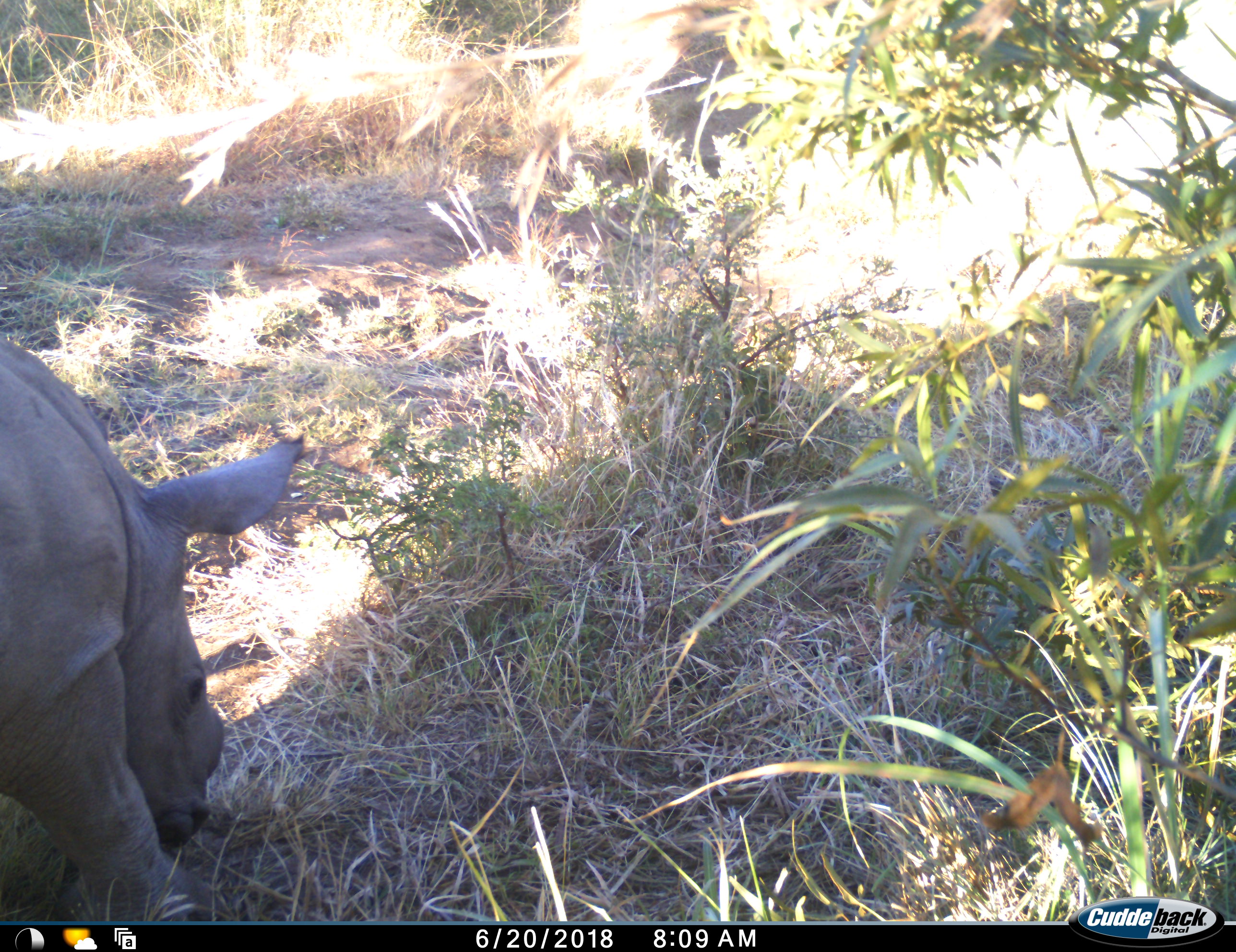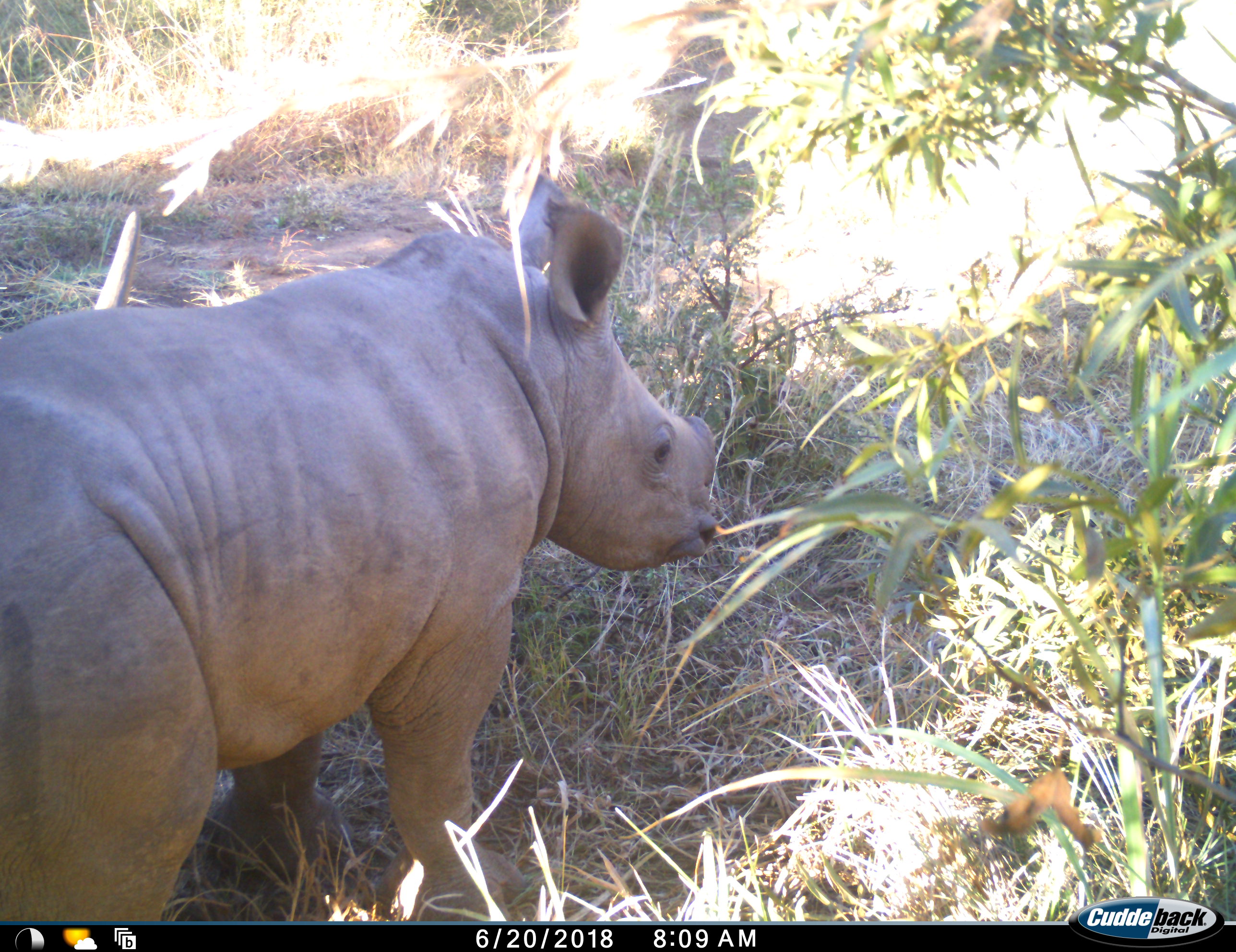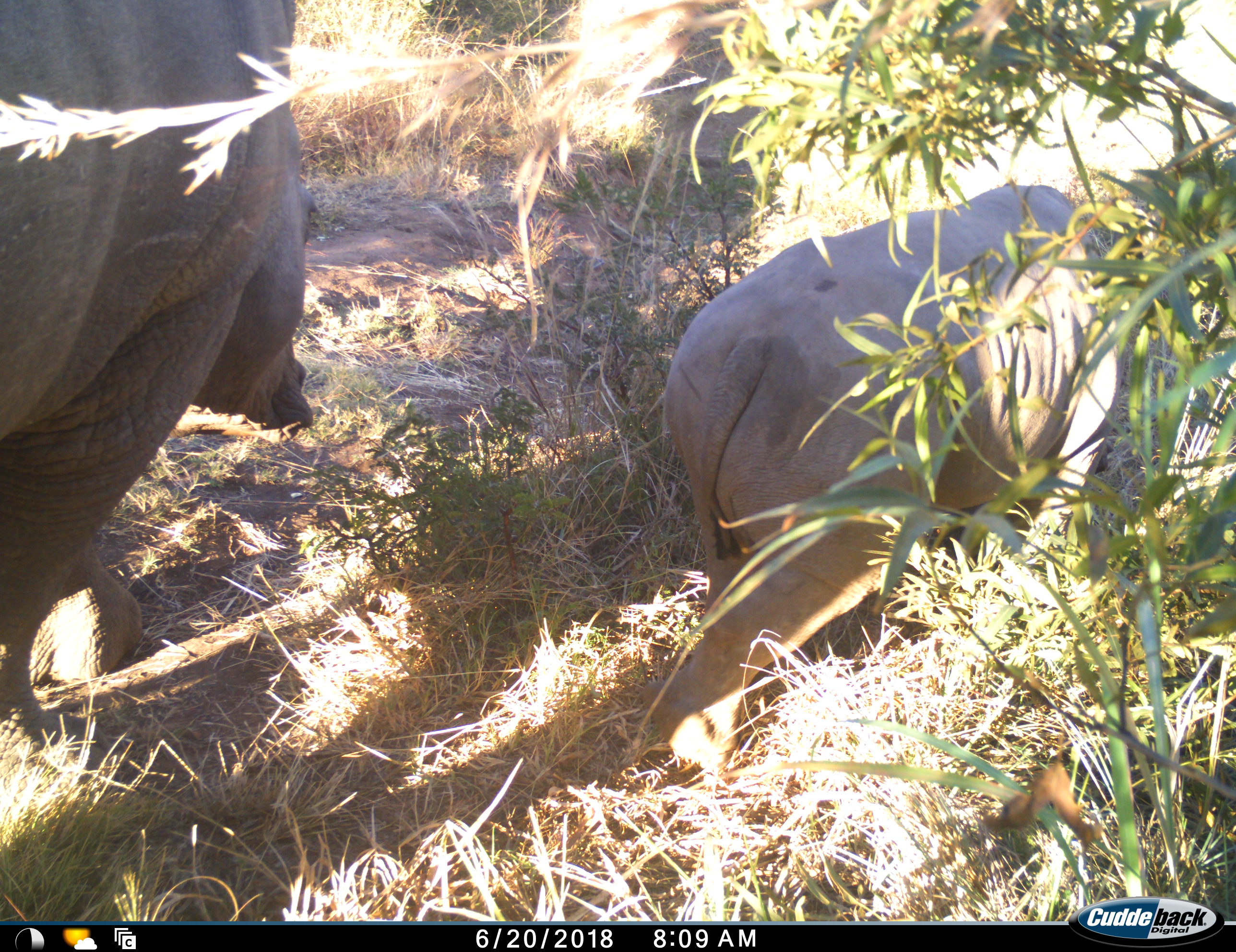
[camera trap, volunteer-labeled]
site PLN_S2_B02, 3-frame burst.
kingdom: Animalia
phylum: Chordata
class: Mammalia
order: Perissodactyla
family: Rhinocerotidae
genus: Ceratotherium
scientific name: Ceratotherium simum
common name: white rhinoceros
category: rhinoceroswhite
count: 2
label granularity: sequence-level